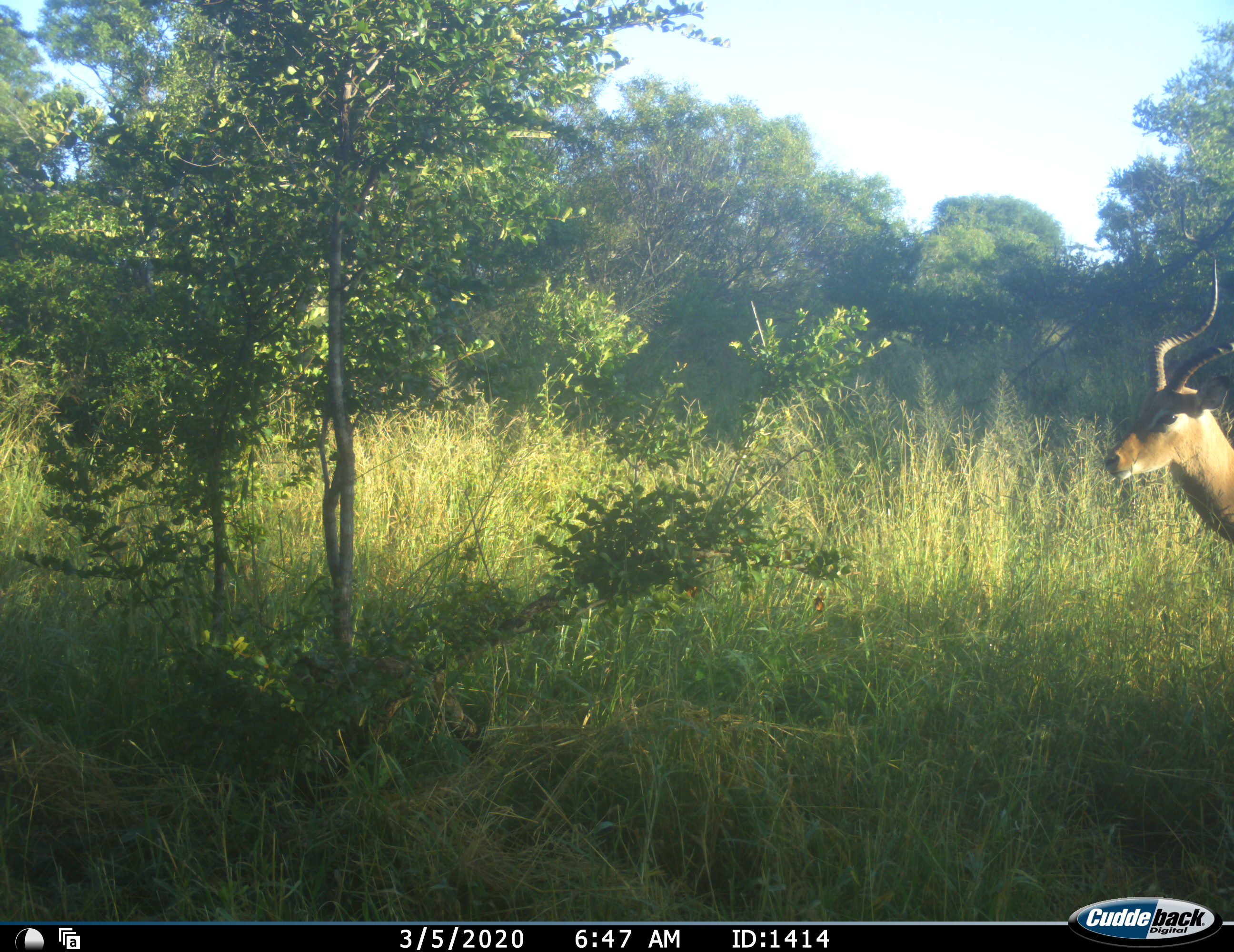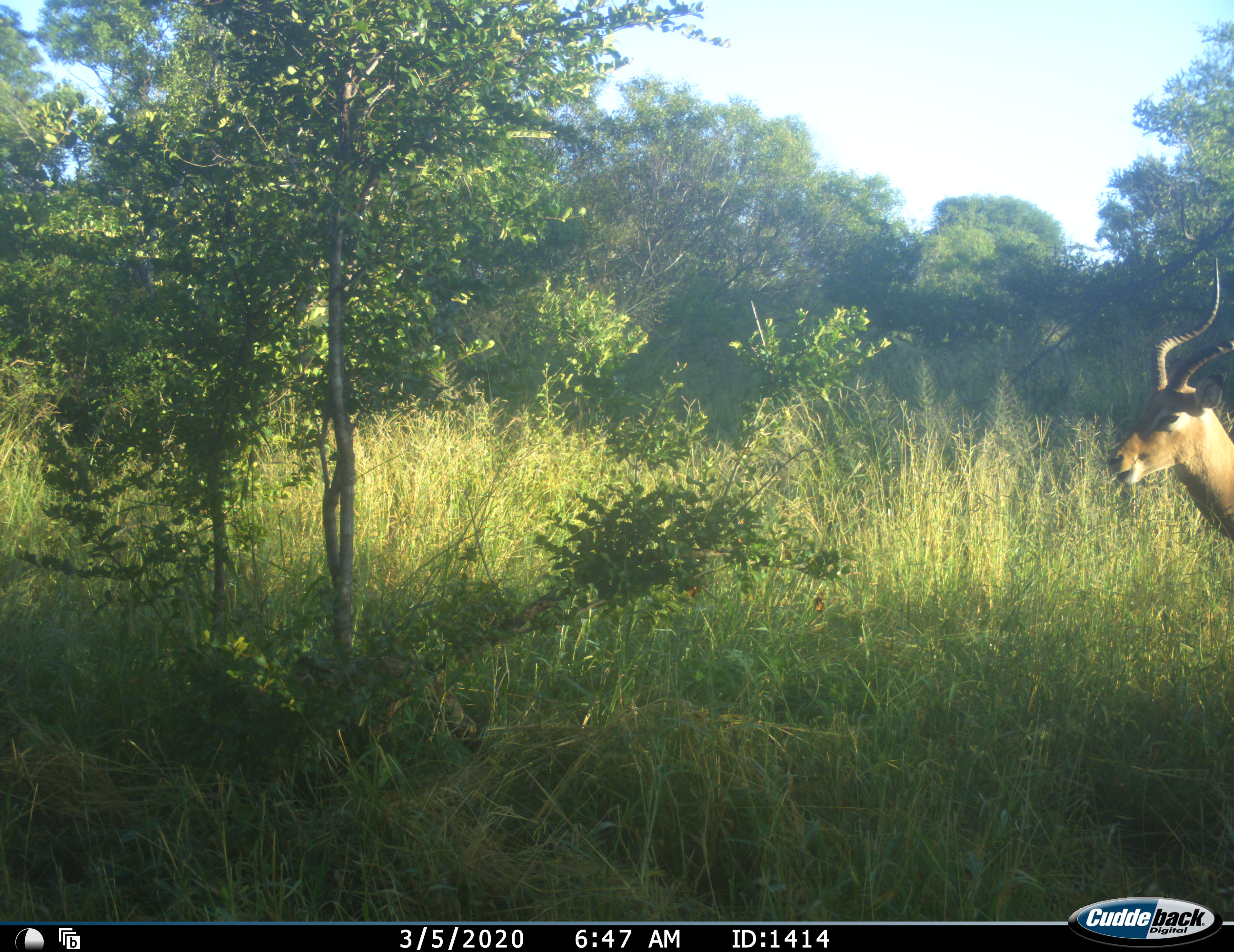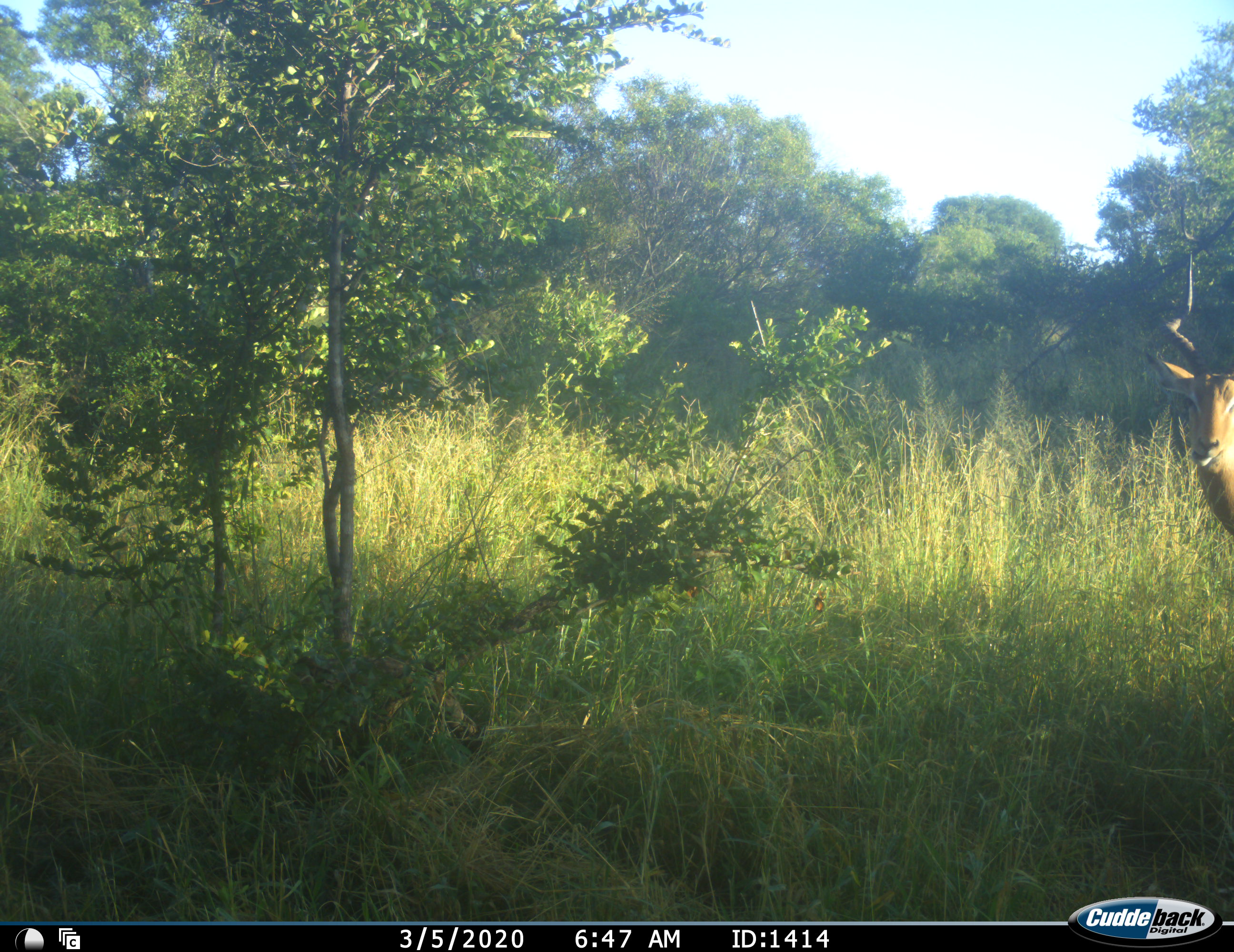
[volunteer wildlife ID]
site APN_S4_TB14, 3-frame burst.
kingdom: Animalia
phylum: Chordata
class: Mammalia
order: Artiodactyla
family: Bovidae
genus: Aepyceros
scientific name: Aepyceros melampus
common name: impala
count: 1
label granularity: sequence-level